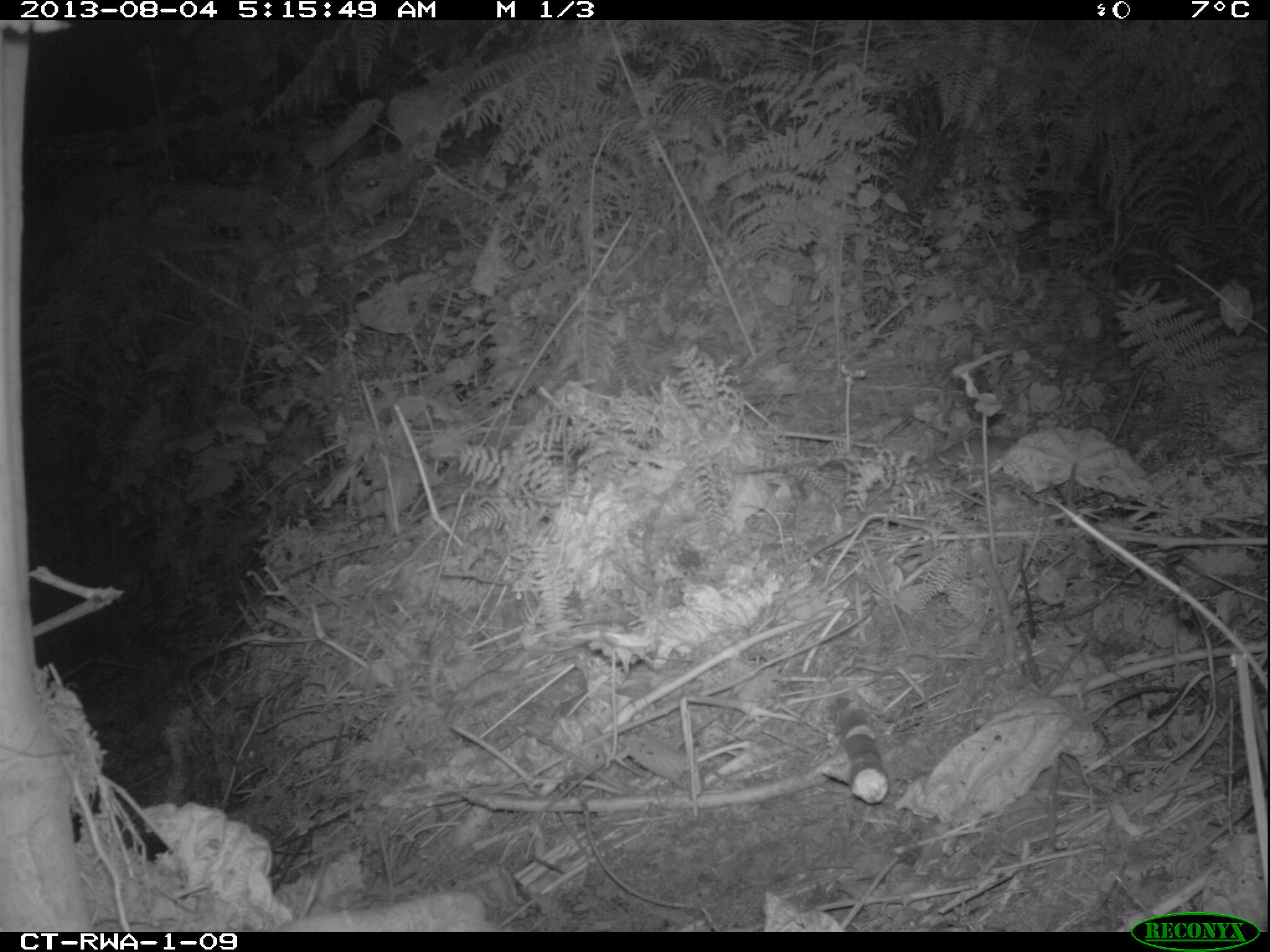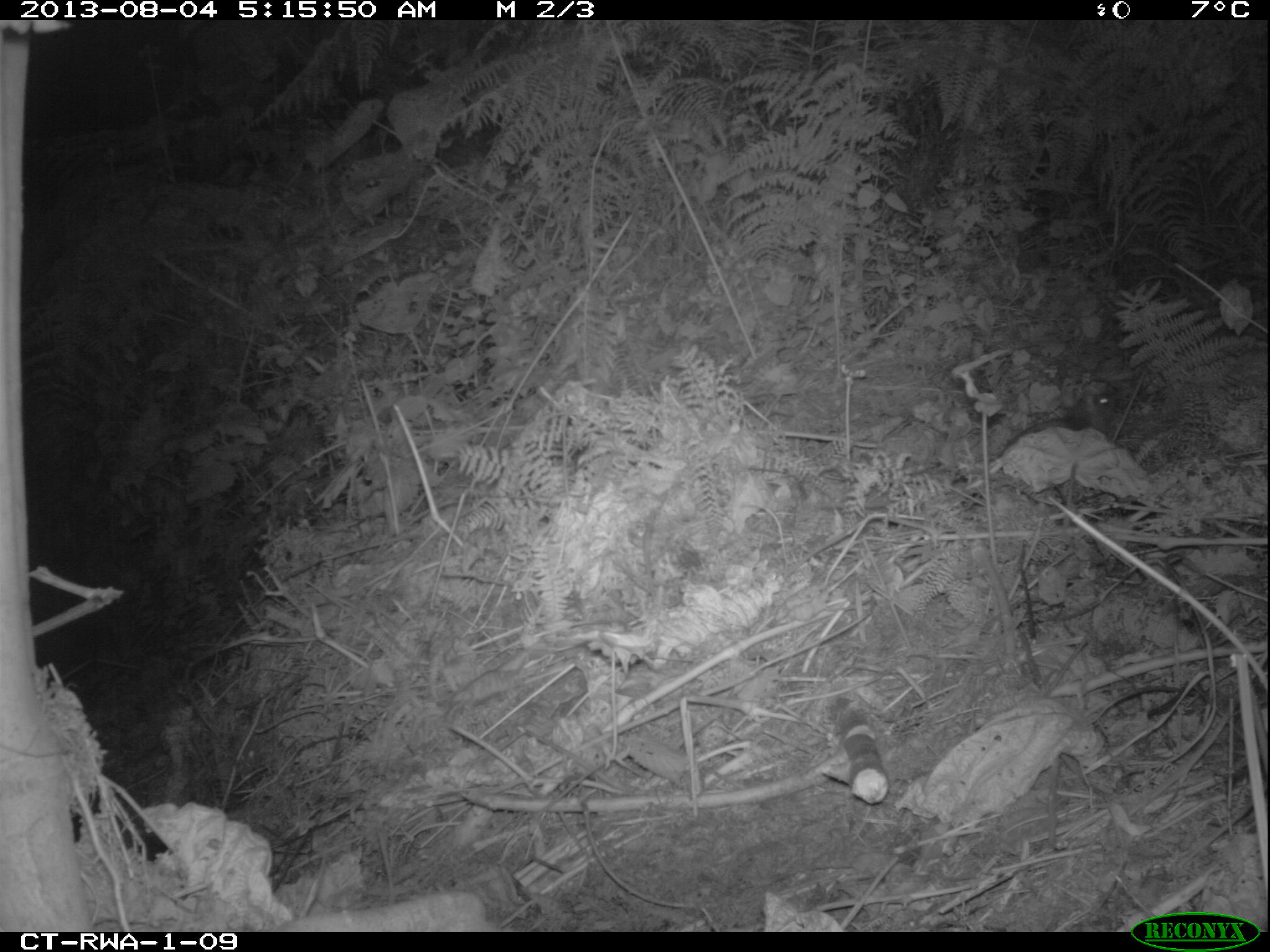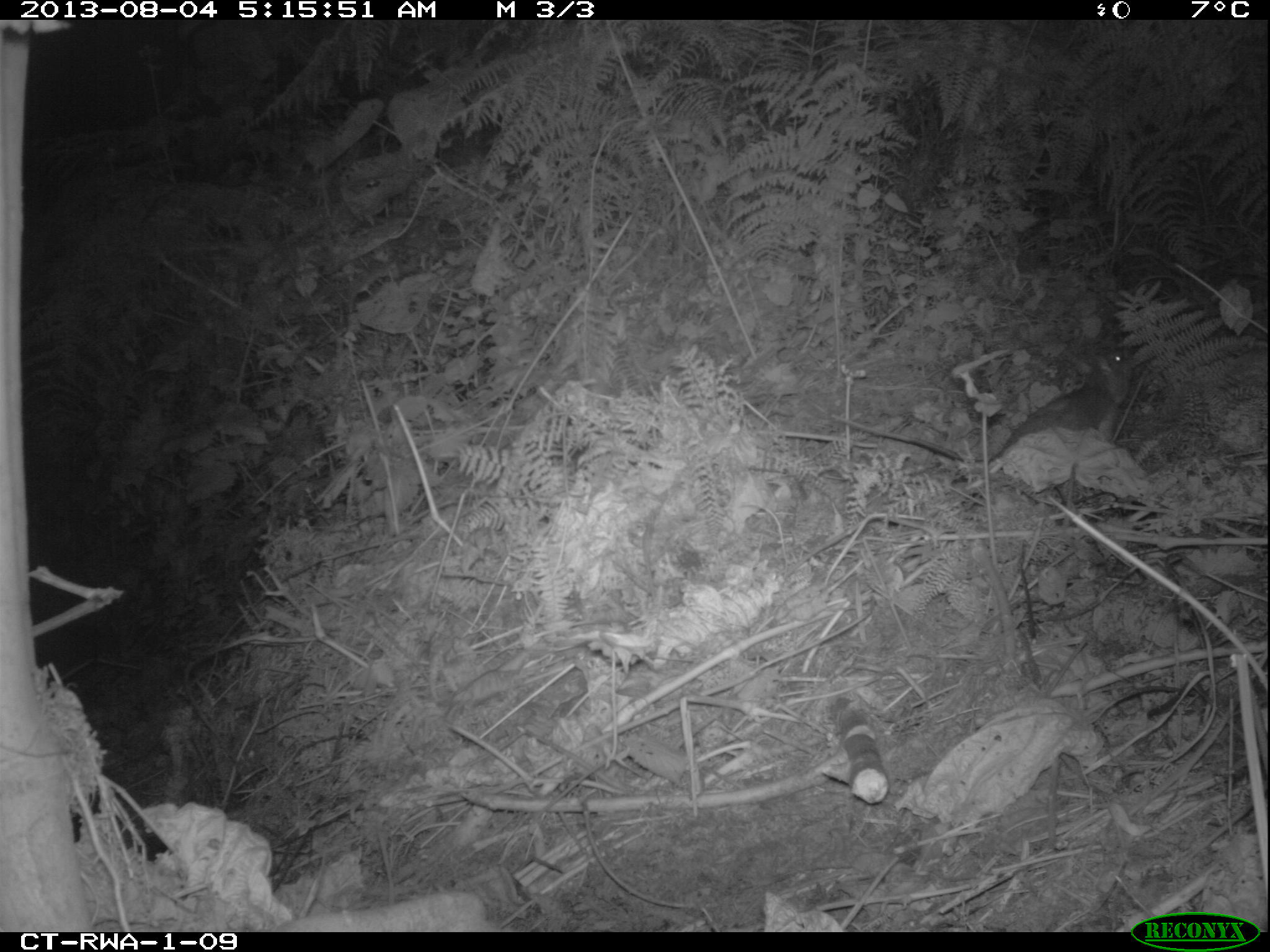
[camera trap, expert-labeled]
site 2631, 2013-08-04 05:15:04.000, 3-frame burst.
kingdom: Animalia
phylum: Chordata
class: Mammalia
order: Rodentia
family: Nesomyidae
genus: Cricetomys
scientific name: Cricetomys gambianus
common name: african giant pouched rat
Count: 1.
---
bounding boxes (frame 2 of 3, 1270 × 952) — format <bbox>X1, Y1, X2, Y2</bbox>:
cricetomys gambianus: <bbox>997, 380, 1122, 450</bbox>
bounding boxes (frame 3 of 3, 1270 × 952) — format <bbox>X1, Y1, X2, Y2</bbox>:
cricetomys gambianus: <bbox>829, 341, 1143, 467</bbox>